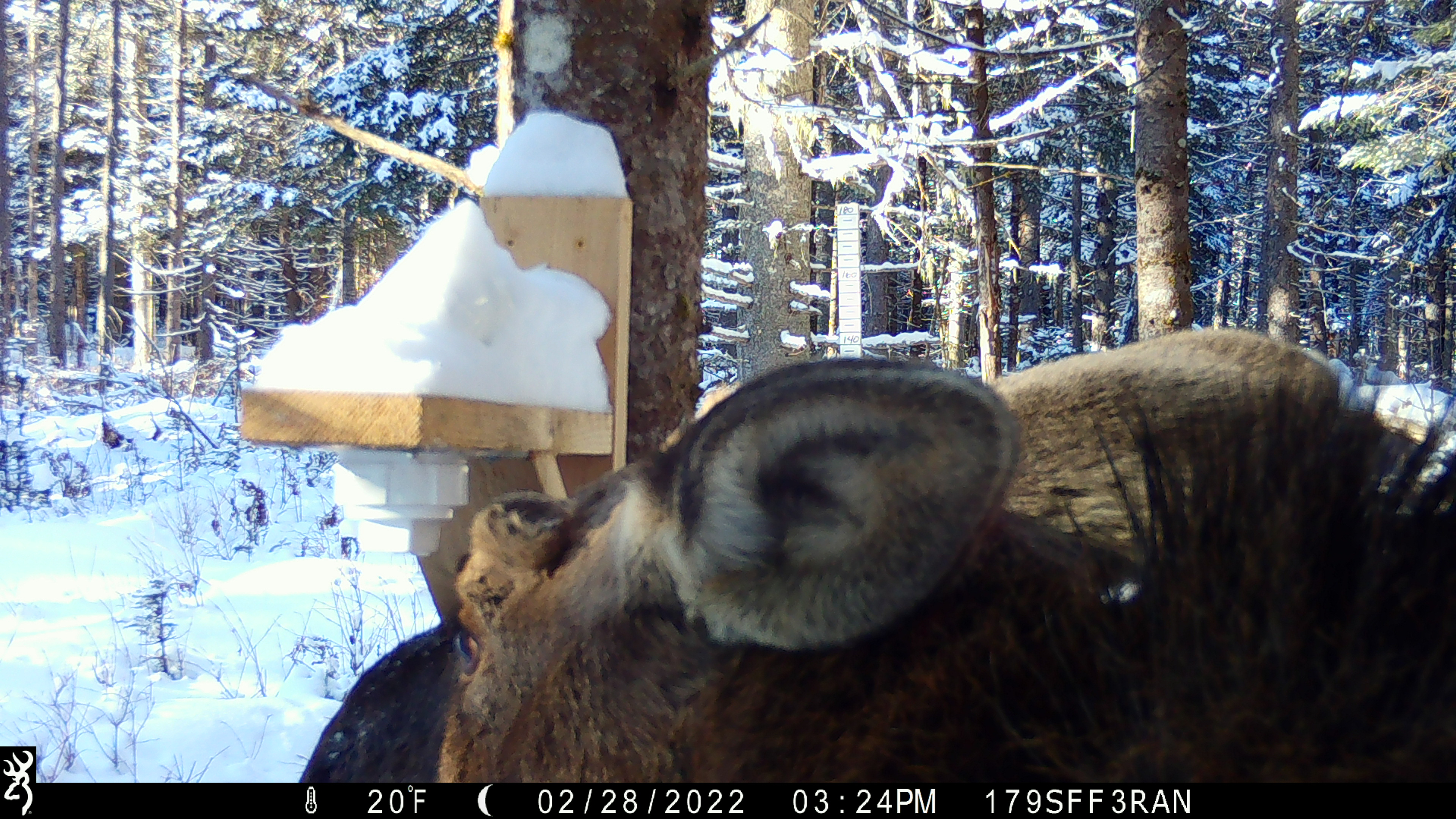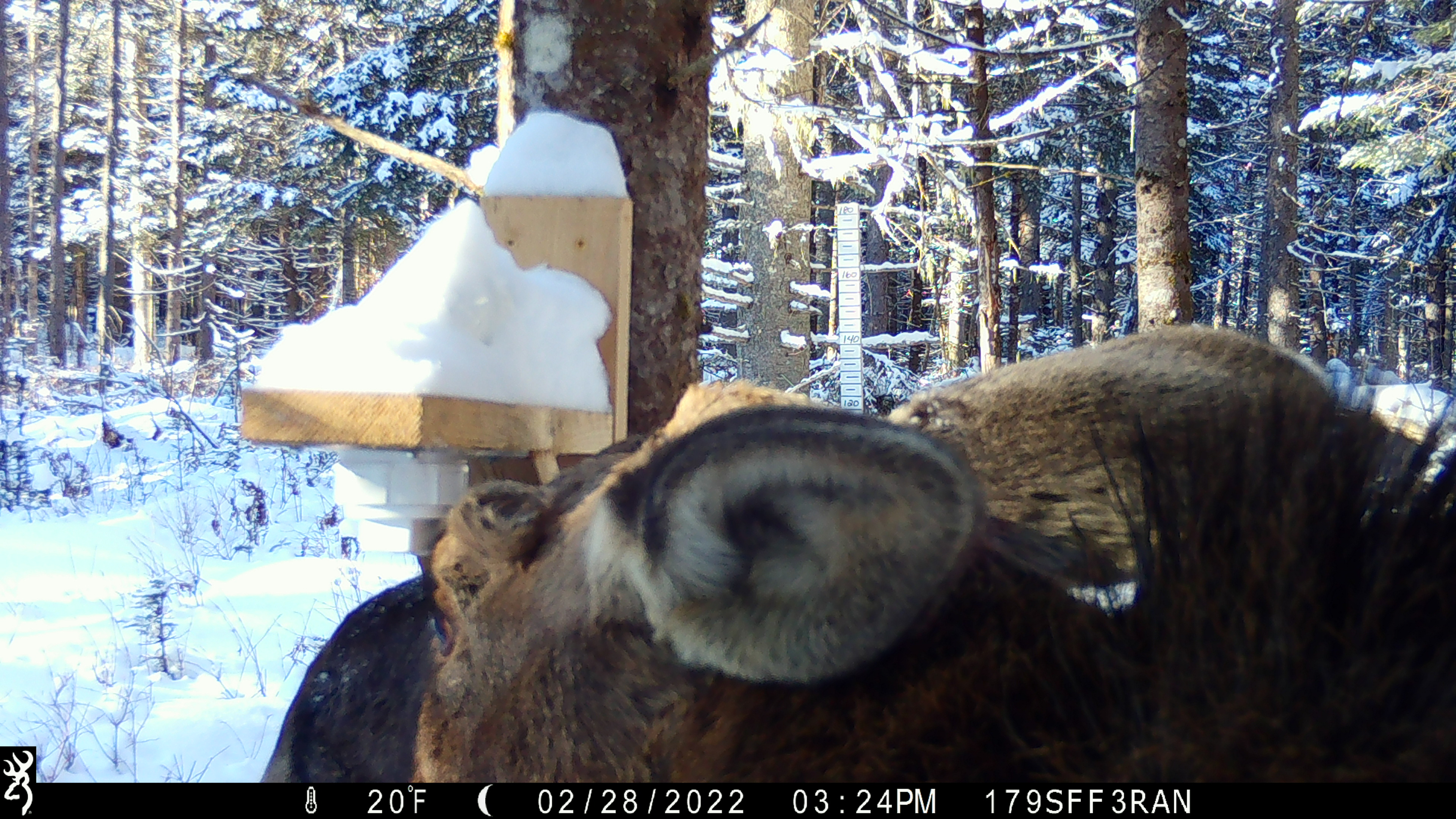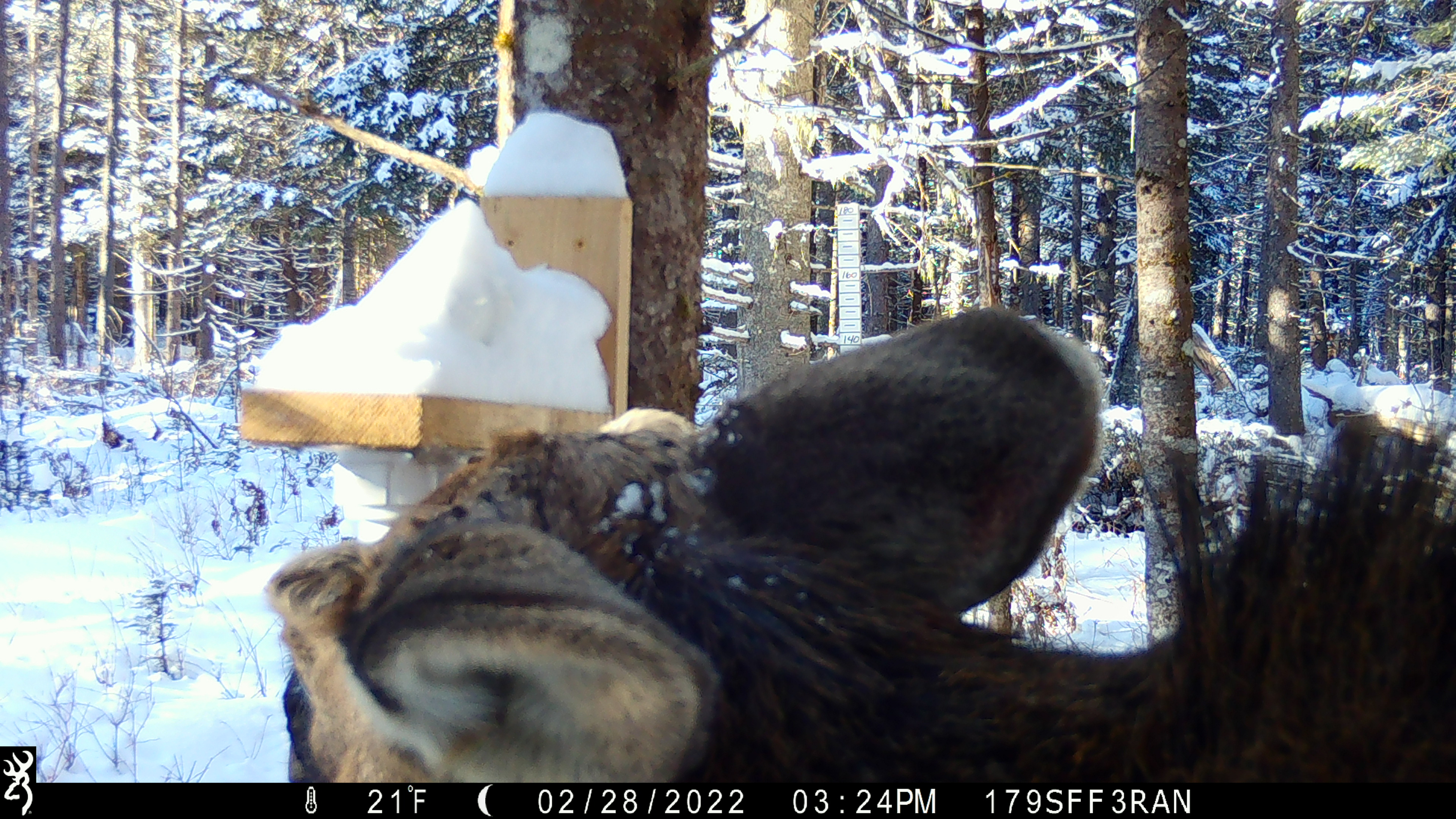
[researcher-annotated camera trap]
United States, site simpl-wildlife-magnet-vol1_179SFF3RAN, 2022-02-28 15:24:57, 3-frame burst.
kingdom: Animalia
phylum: Chordata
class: Mammalia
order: Artiodactyla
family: Cervidae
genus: Alces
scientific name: Alces alces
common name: moose